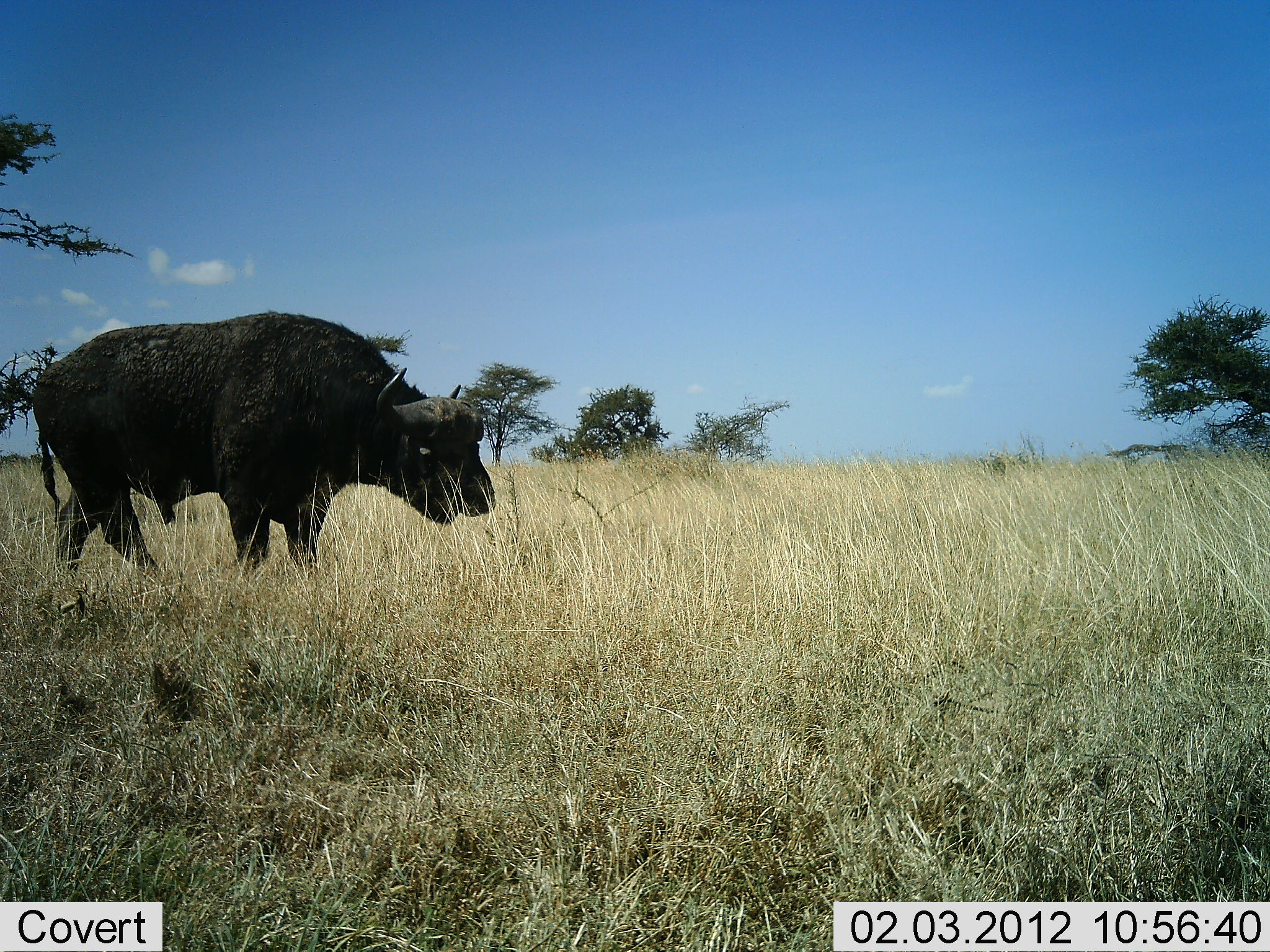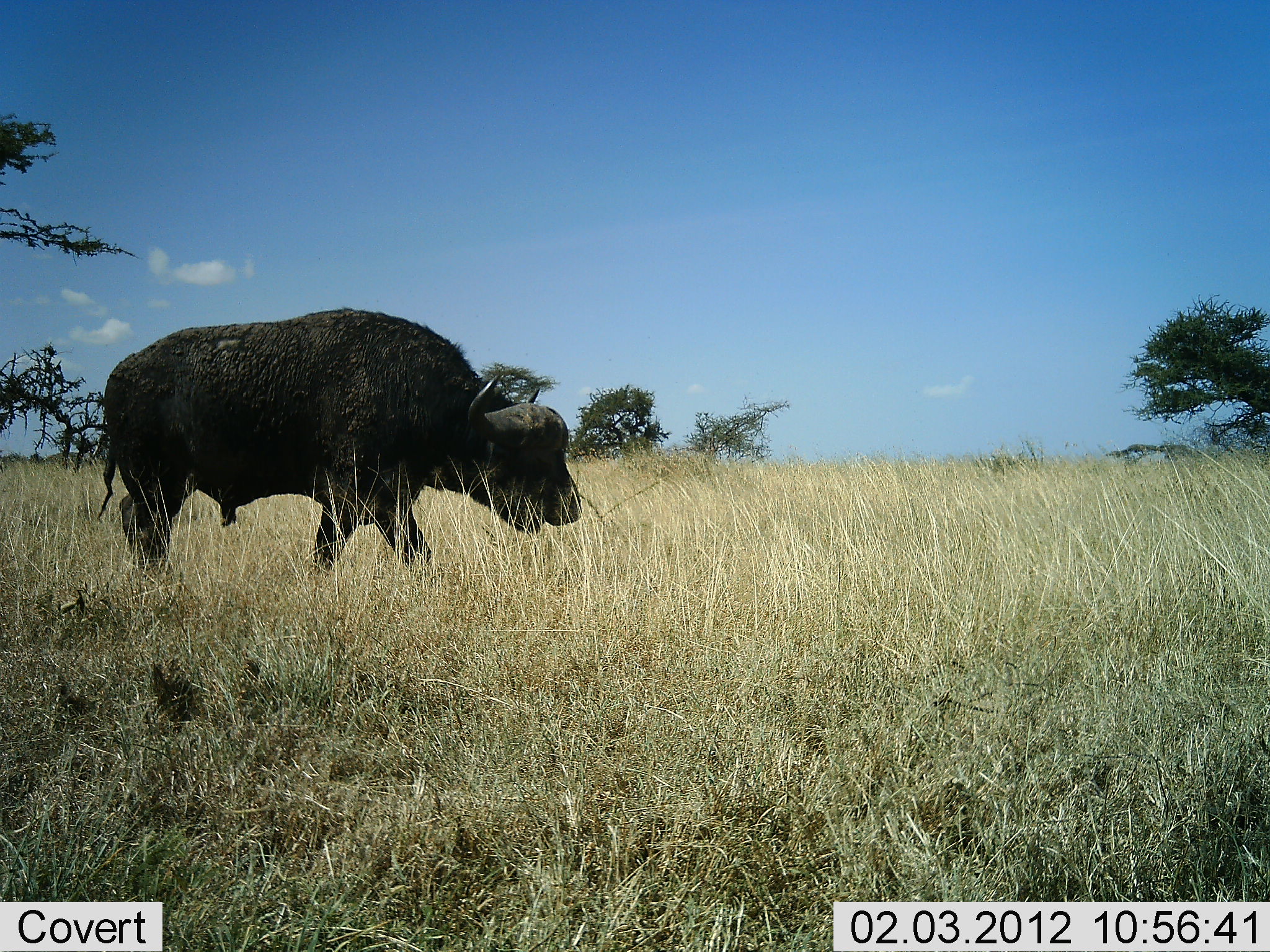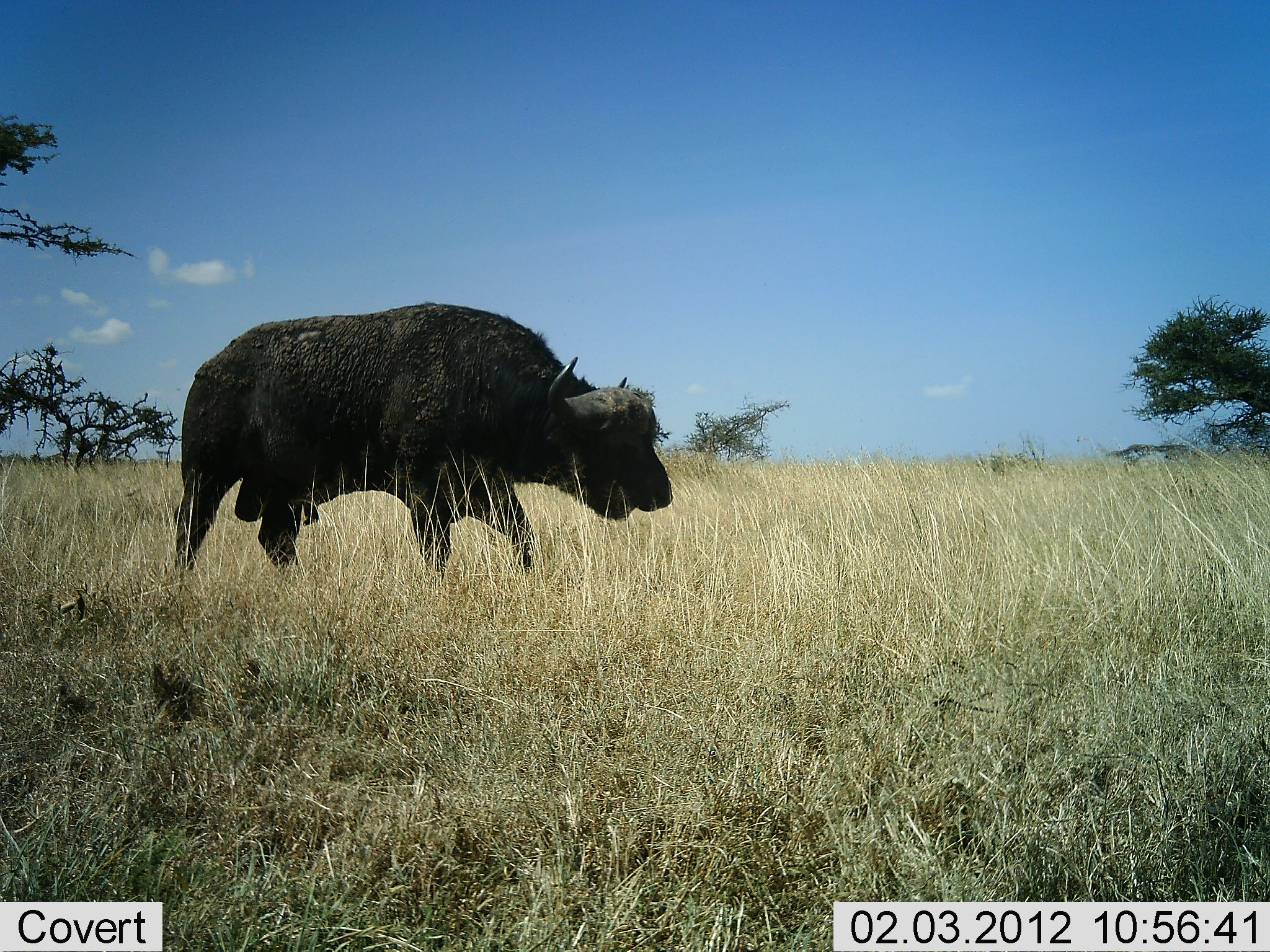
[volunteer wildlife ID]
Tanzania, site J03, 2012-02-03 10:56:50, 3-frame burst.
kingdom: Animalia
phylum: Chordata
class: Mammalia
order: Artiodactyla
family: Bovidae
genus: Syncerus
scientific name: Syncerus caffer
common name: cape buffalo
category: buffalo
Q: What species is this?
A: Buffalo (cape buffalo) (Syncerus caffer).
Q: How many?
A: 1.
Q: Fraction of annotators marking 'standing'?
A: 11%.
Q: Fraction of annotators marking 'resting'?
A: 0%.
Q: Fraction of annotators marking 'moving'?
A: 95%.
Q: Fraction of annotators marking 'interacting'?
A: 0%.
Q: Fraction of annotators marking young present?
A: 0%.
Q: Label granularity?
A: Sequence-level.